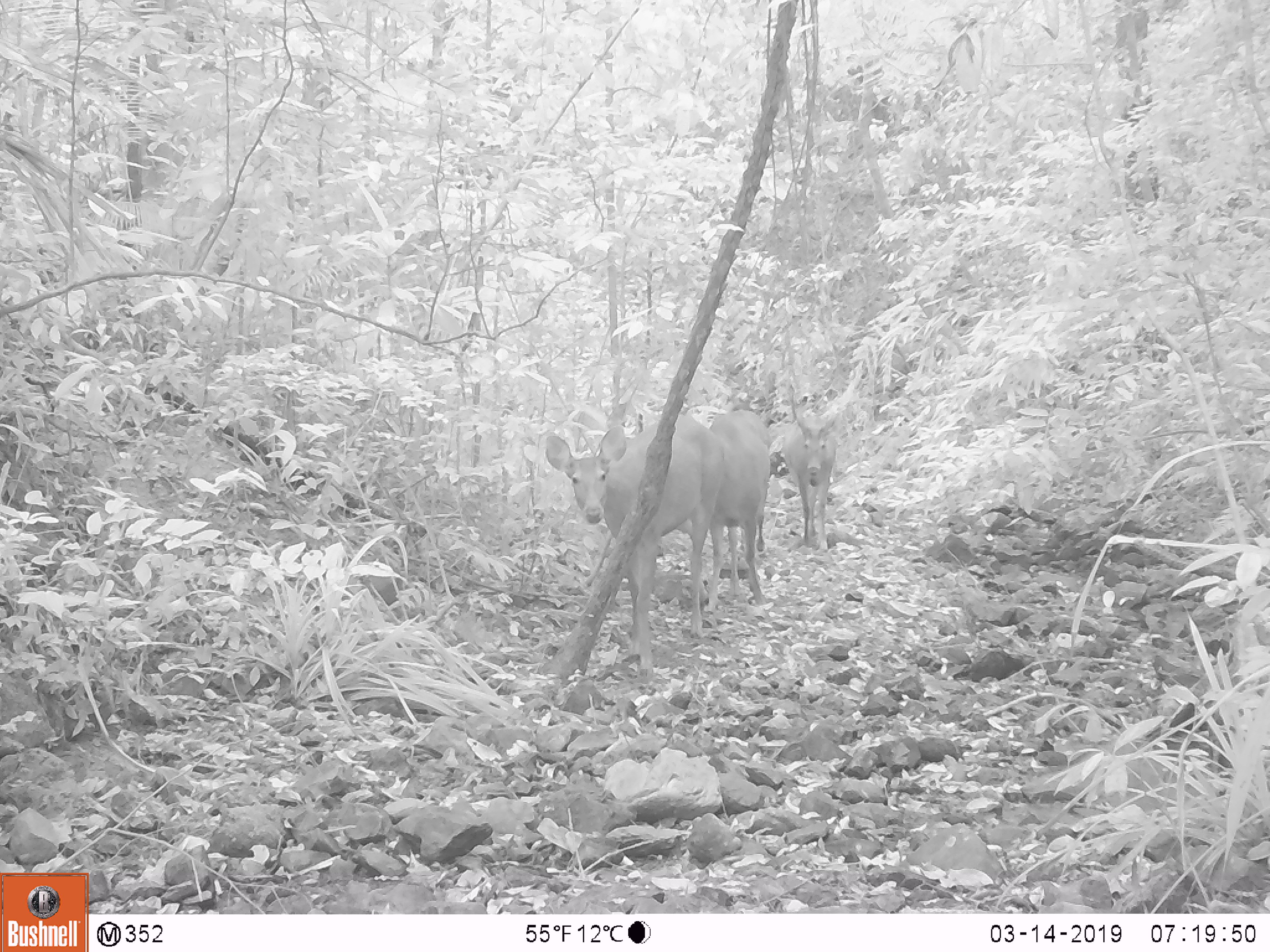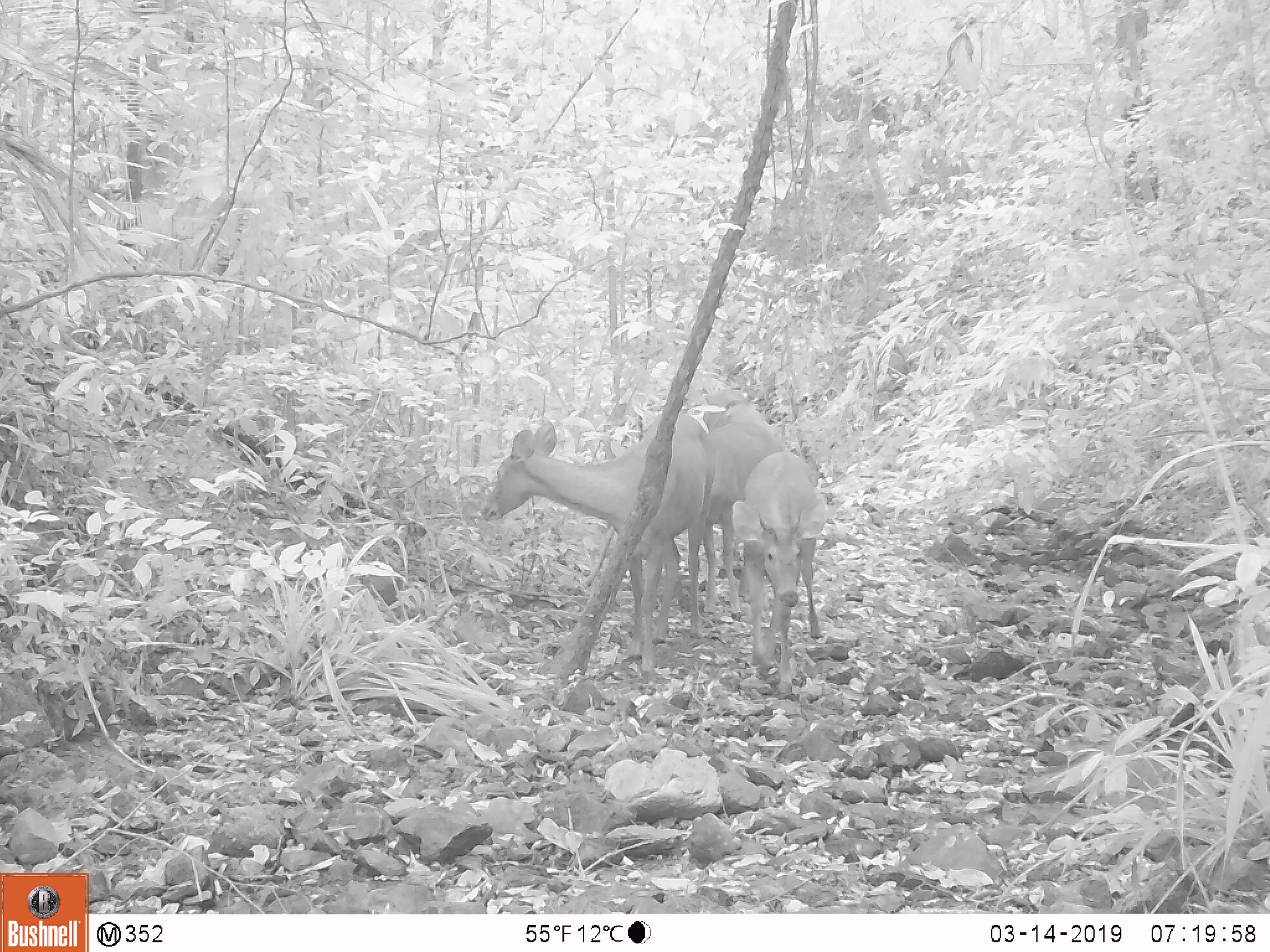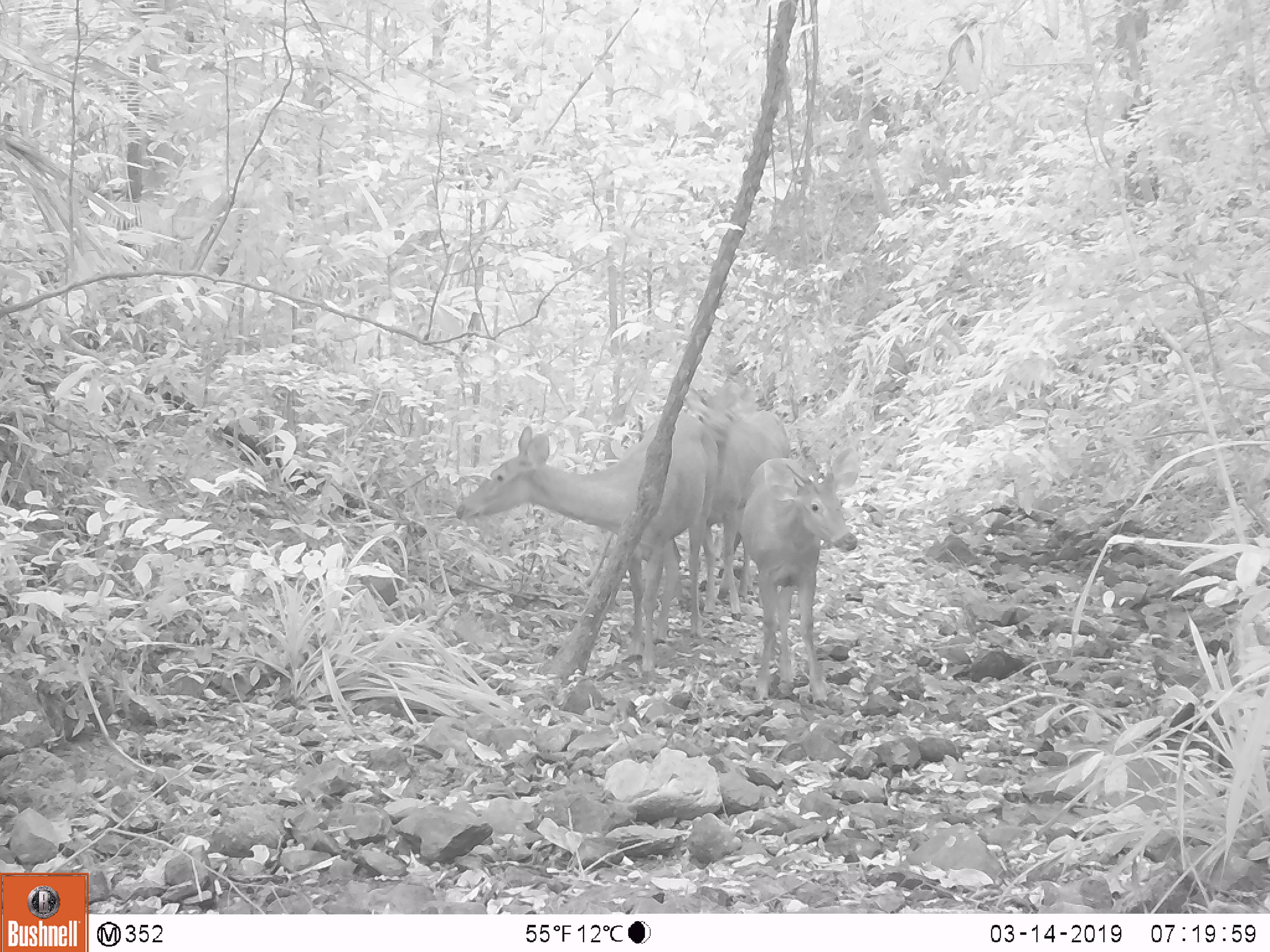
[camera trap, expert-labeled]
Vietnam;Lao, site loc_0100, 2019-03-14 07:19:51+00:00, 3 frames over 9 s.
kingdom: Animalia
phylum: Chordata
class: Mammalia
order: Artiodactyla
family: Cervidae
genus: Rusa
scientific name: Rusa unicolor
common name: sambar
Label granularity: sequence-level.